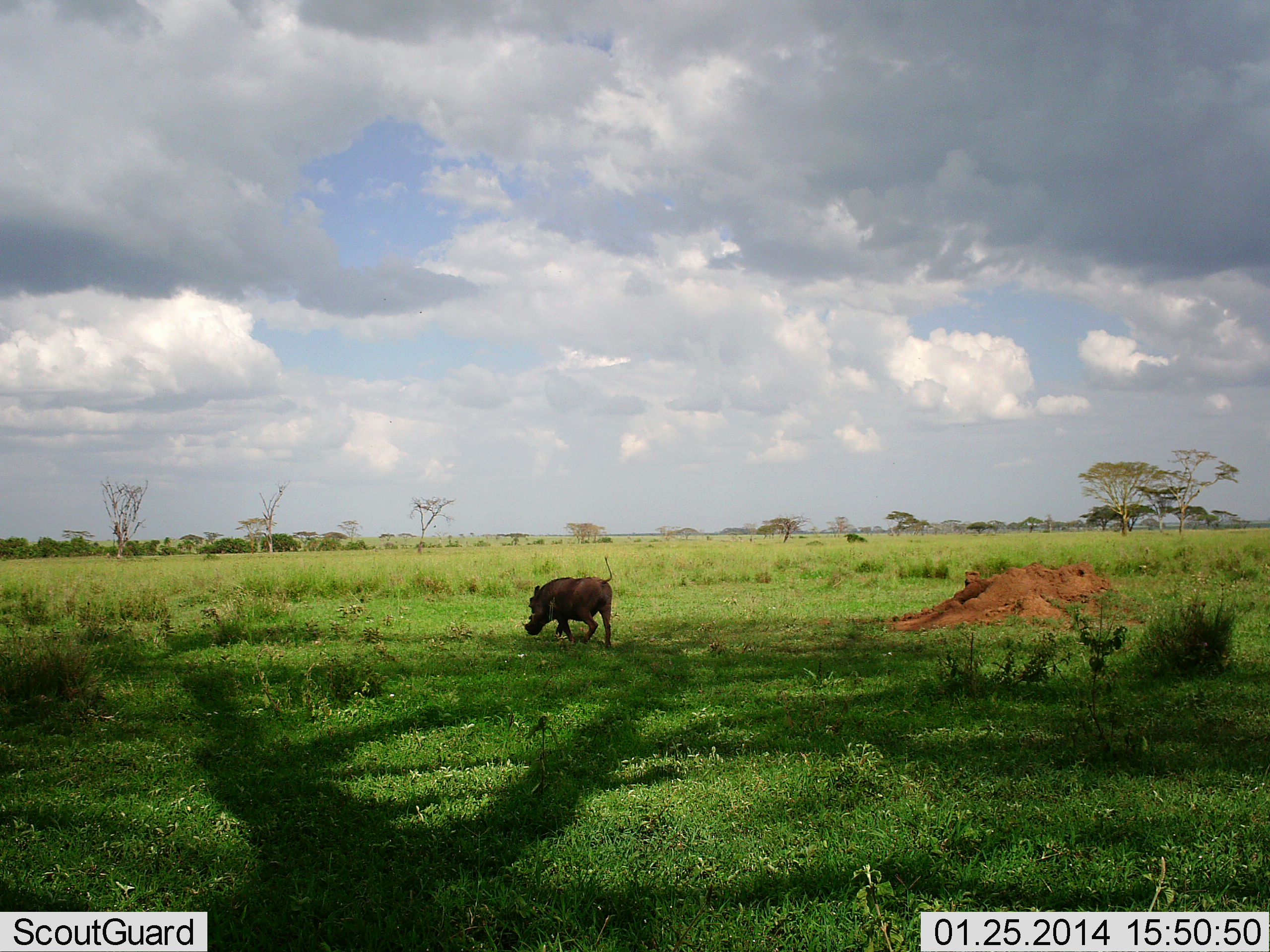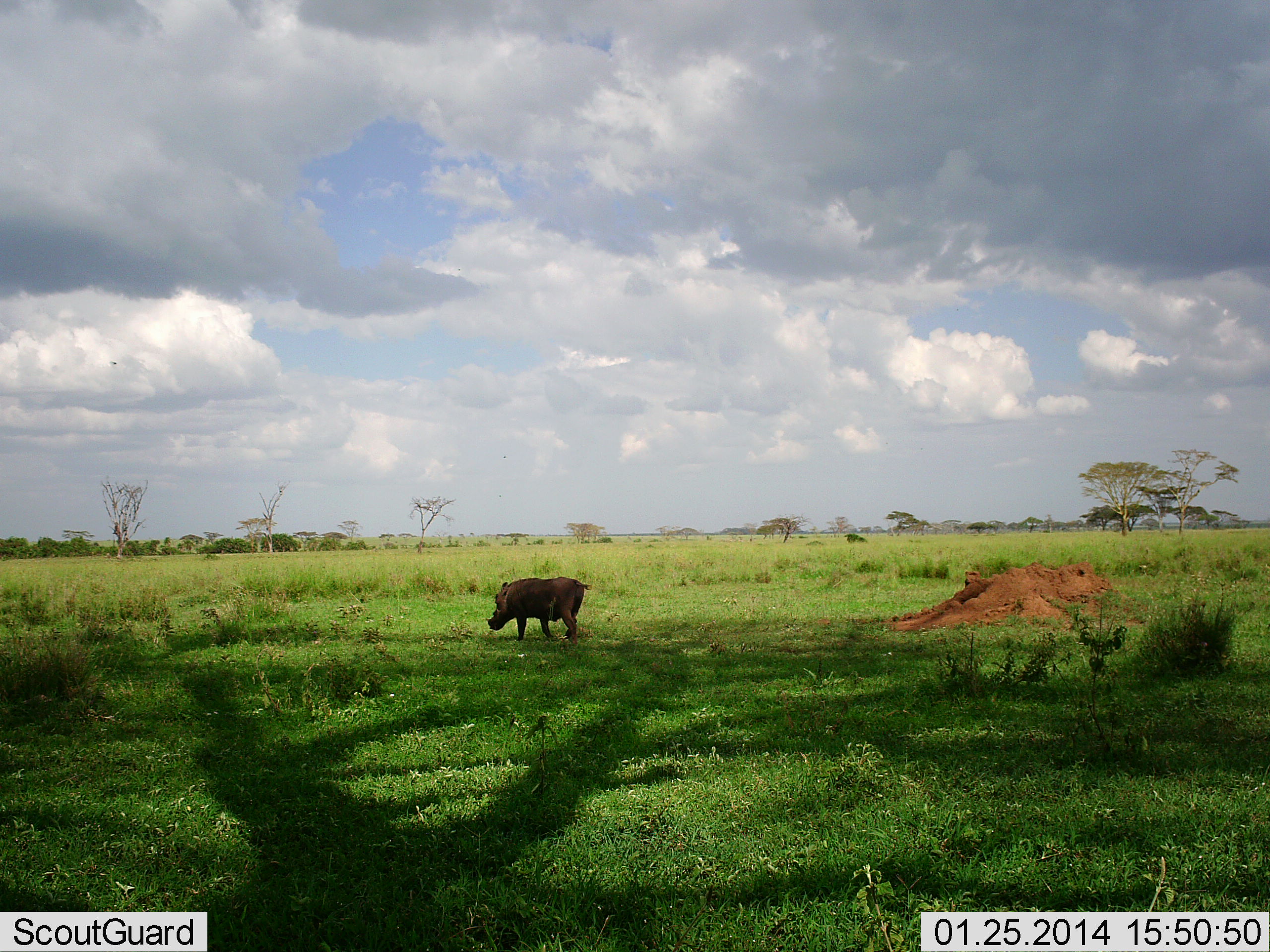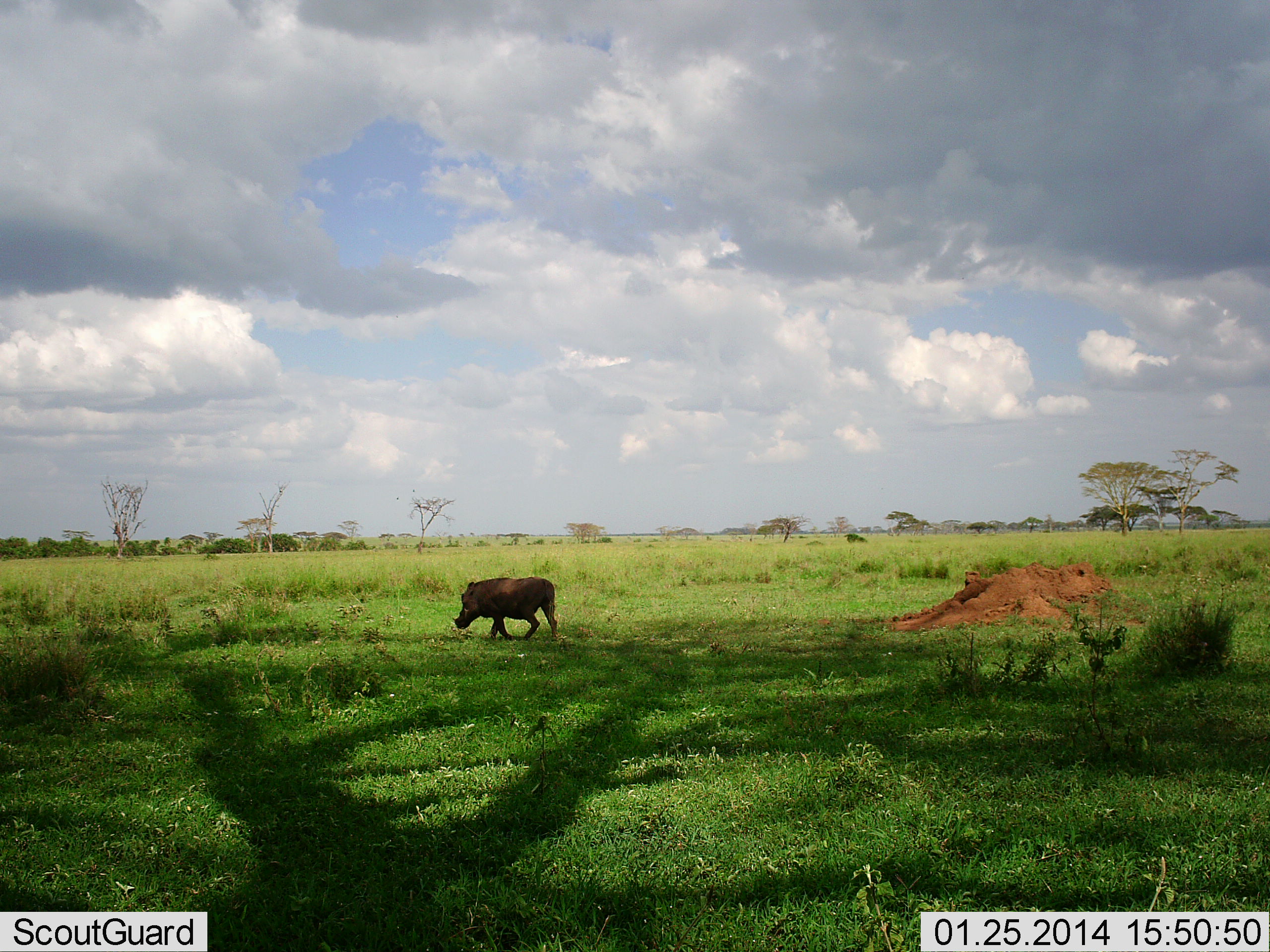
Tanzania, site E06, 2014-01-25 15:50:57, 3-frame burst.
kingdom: Animalia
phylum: Chordata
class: Mammalia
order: Artiodactyla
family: Suidae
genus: Phacochoerus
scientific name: Phacochoerus africanus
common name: warthog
Warthog (Phacochoerus africanus), count 1. Behavior (volunteer vote fractions): standing 0%, resting 0%, moving 100%, interacting 0%. Young present (vote fraction): 0%. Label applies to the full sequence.